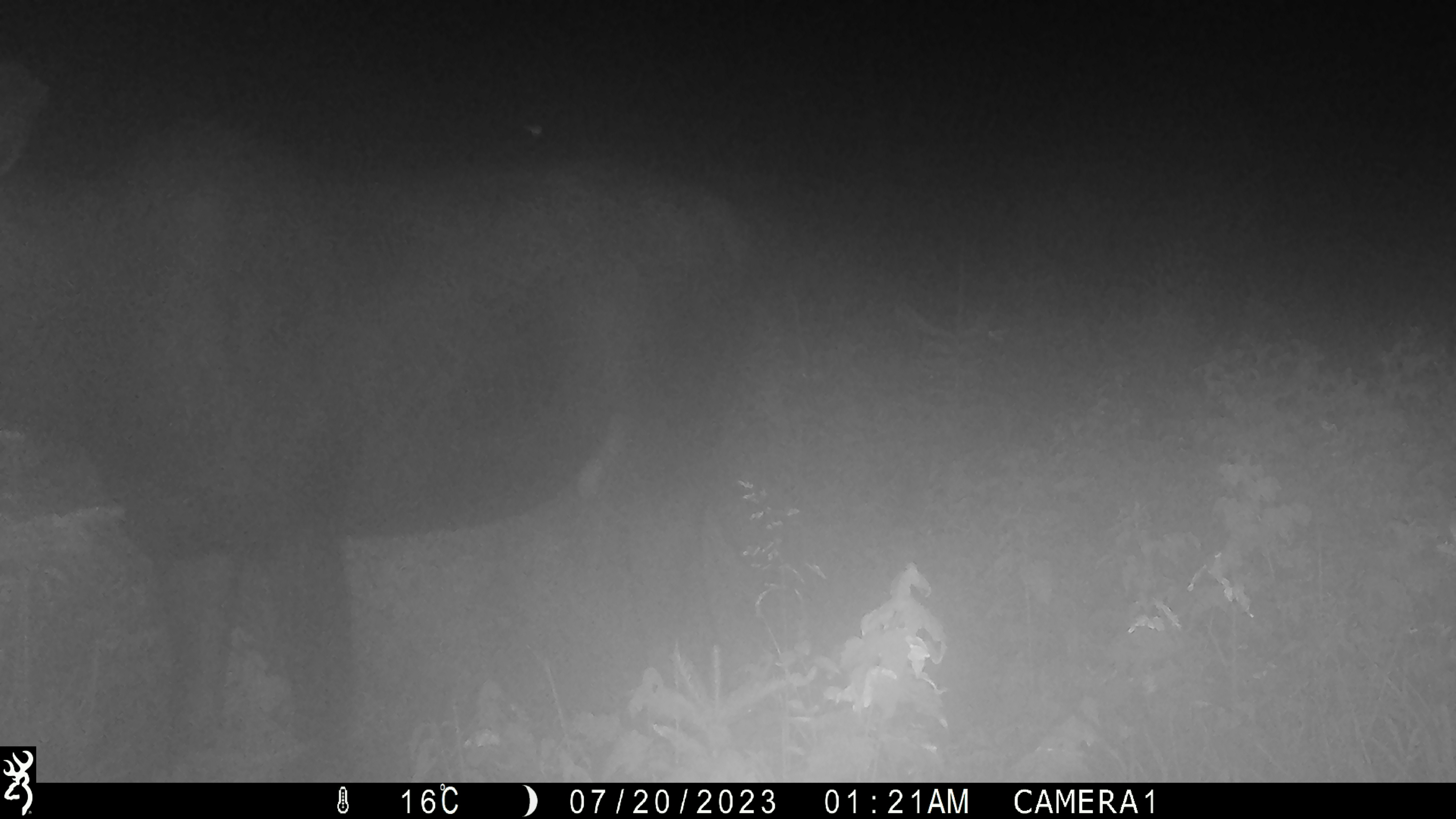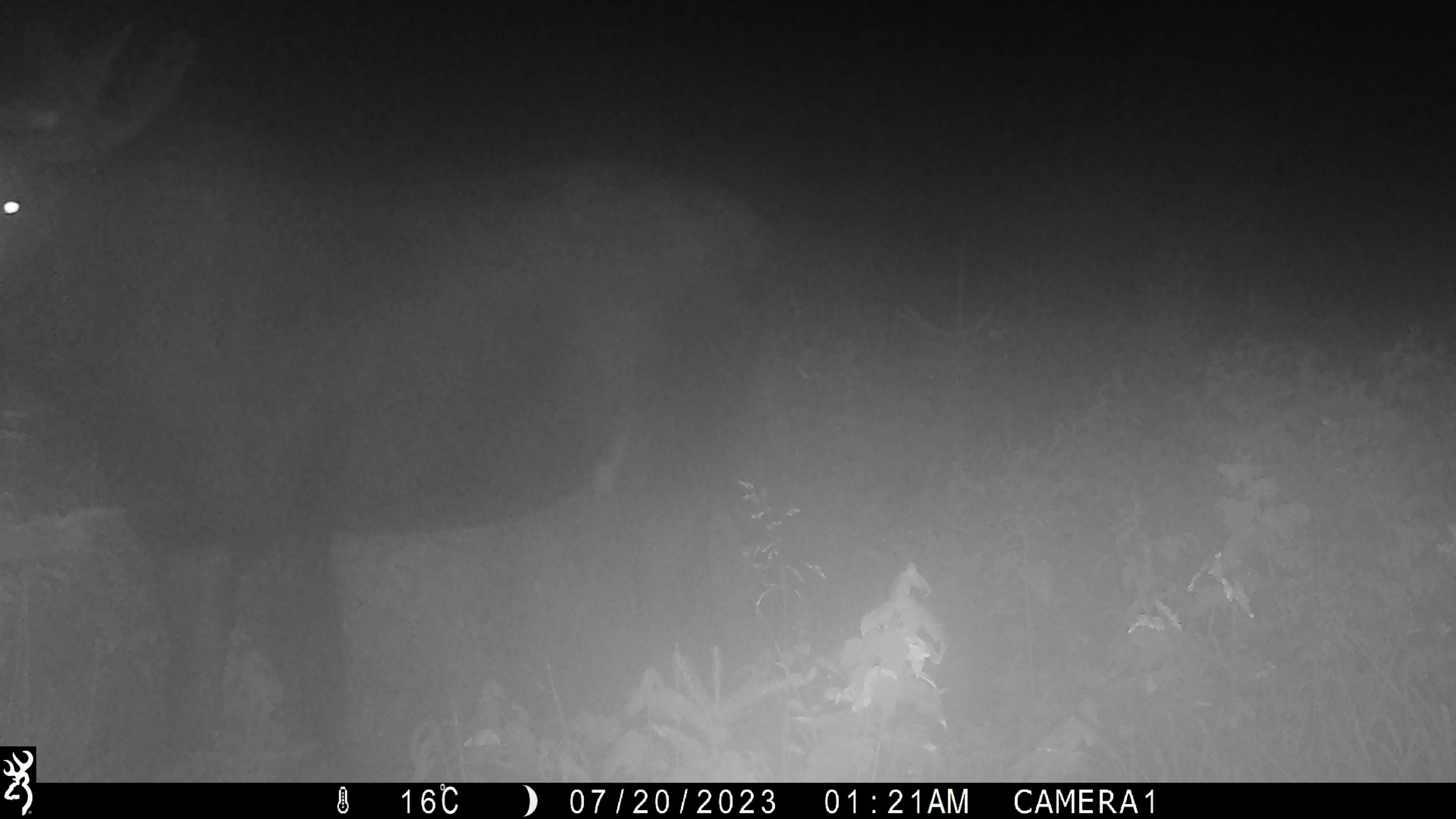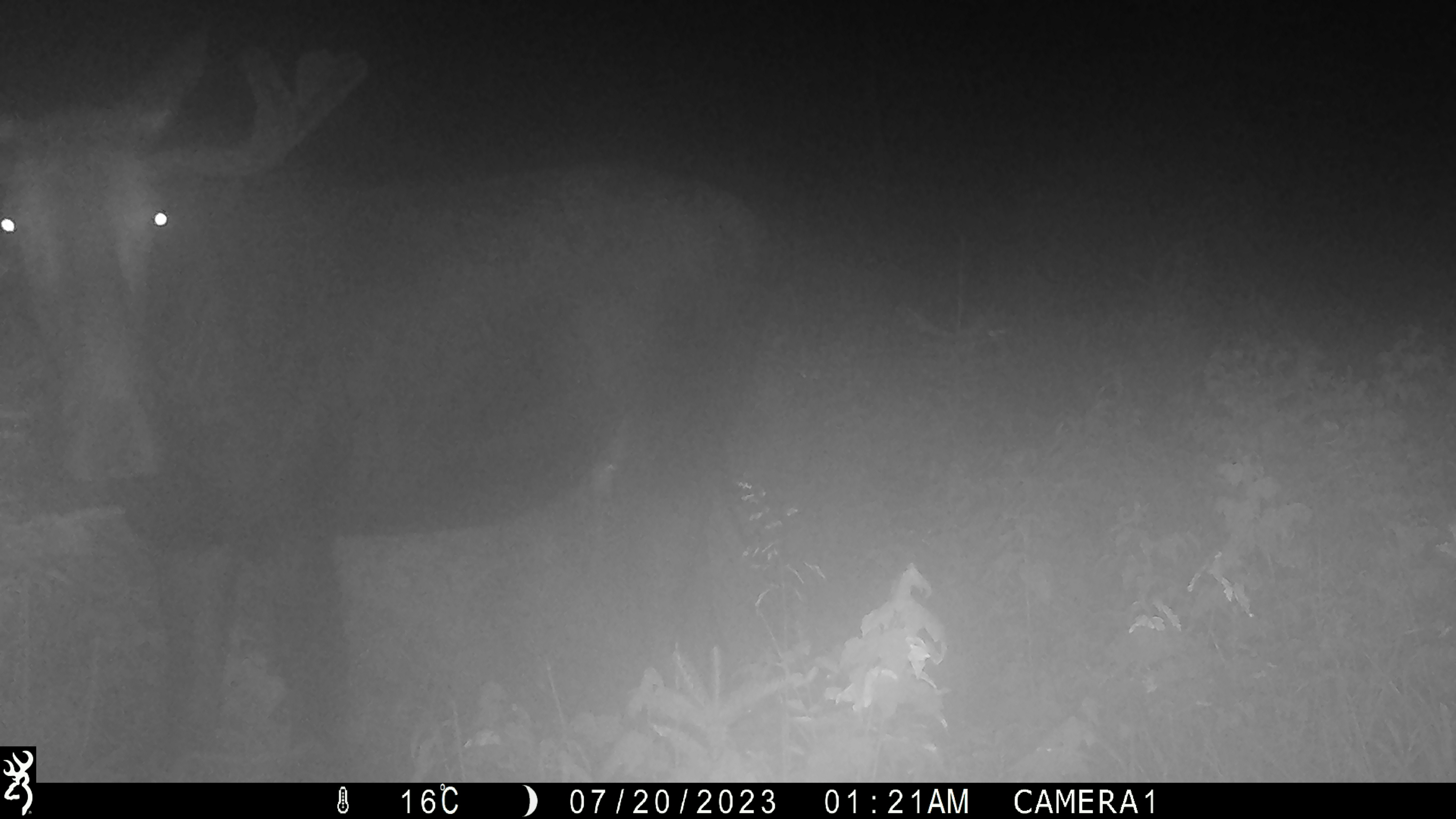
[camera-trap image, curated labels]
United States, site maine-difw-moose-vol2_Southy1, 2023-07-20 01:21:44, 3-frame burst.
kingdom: Animalia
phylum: Chordata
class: Mammalia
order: Artiodactyla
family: Cervidae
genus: Alces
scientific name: Alces alces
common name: moose